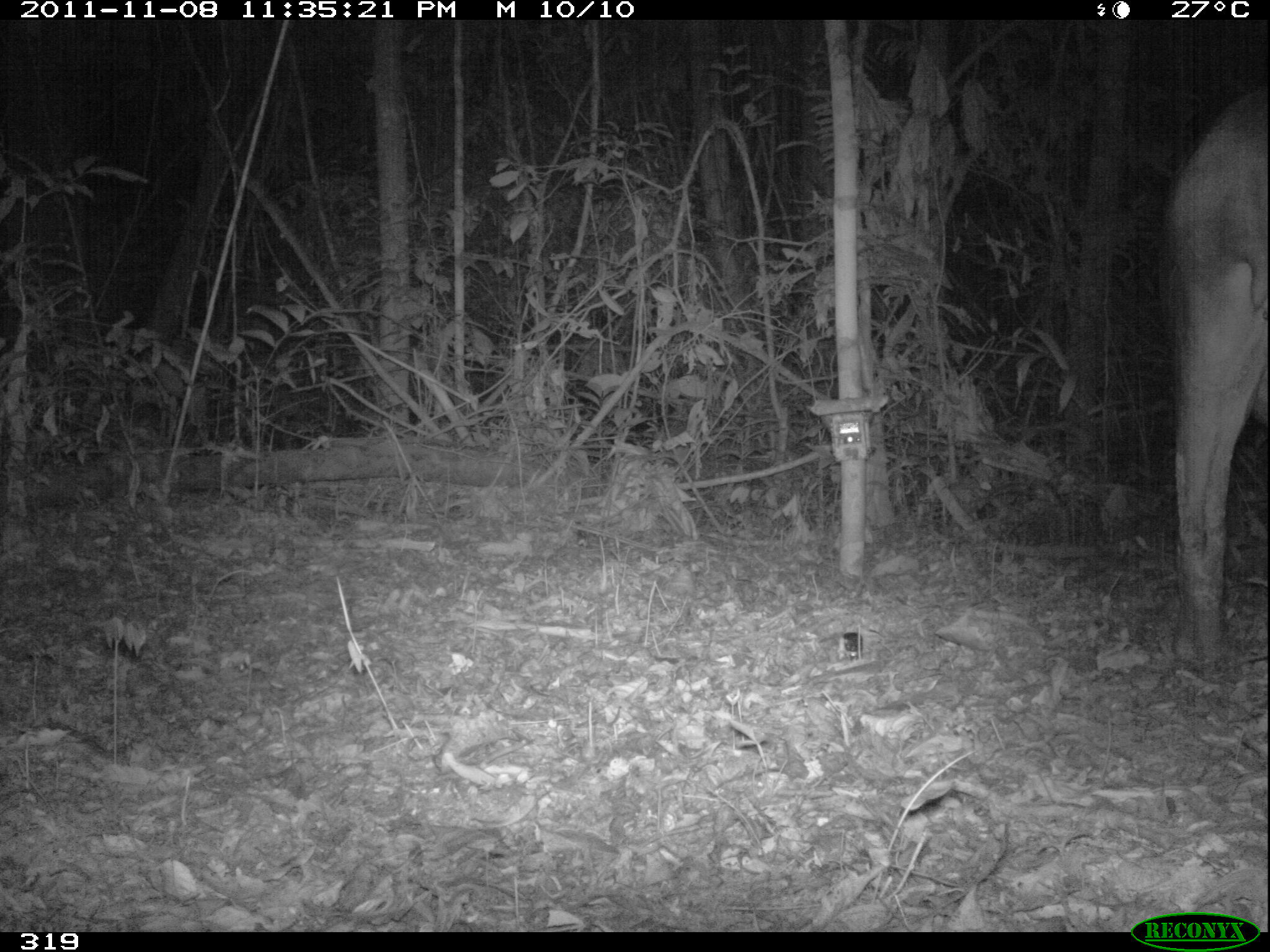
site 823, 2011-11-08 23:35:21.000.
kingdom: Animalia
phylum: Chordata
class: Mammalia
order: Perissodactyla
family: Tapiridae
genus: Tapirus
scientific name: Tapirus terrestris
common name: south american tapir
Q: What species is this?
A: Tapirus terrestris (south american tapir).